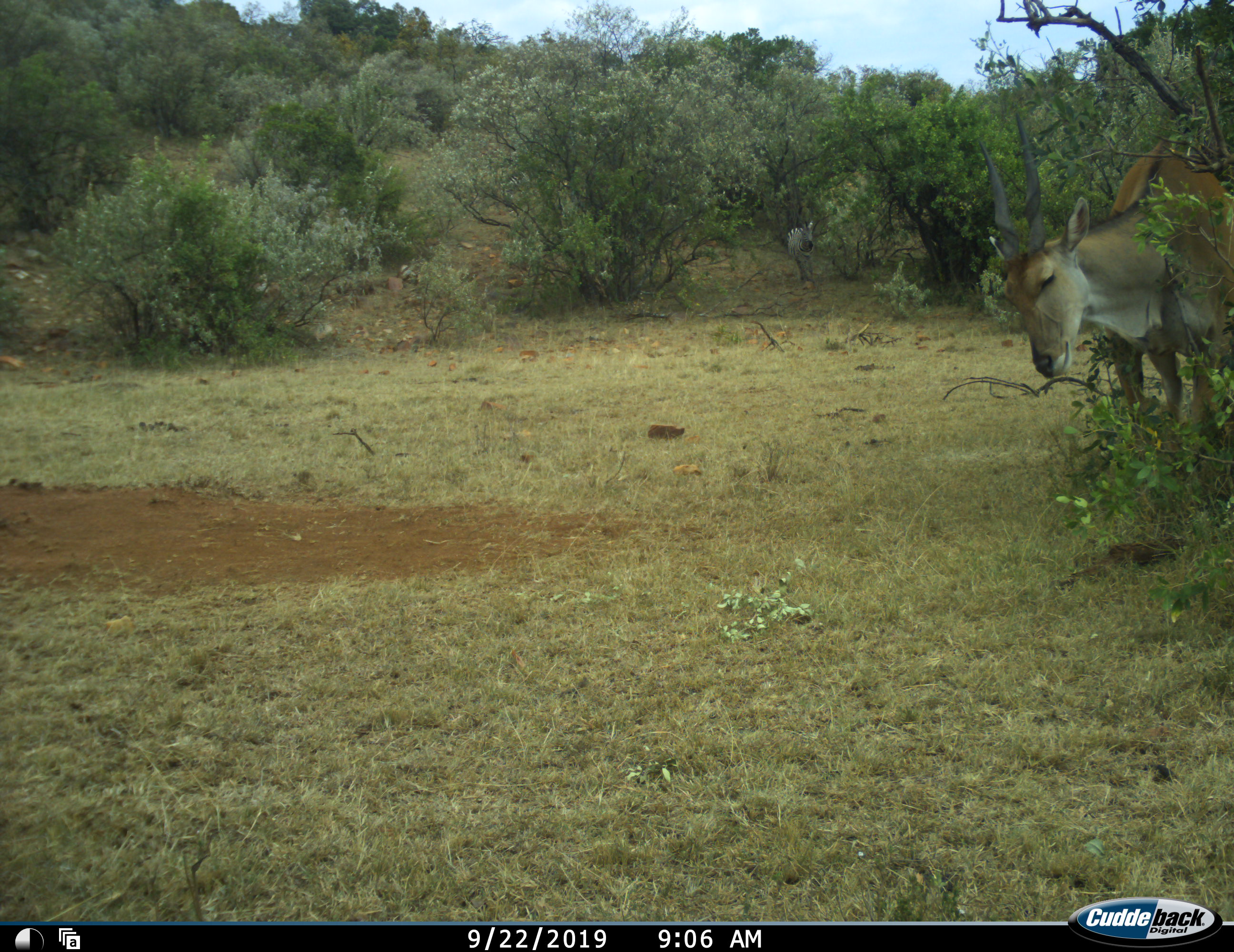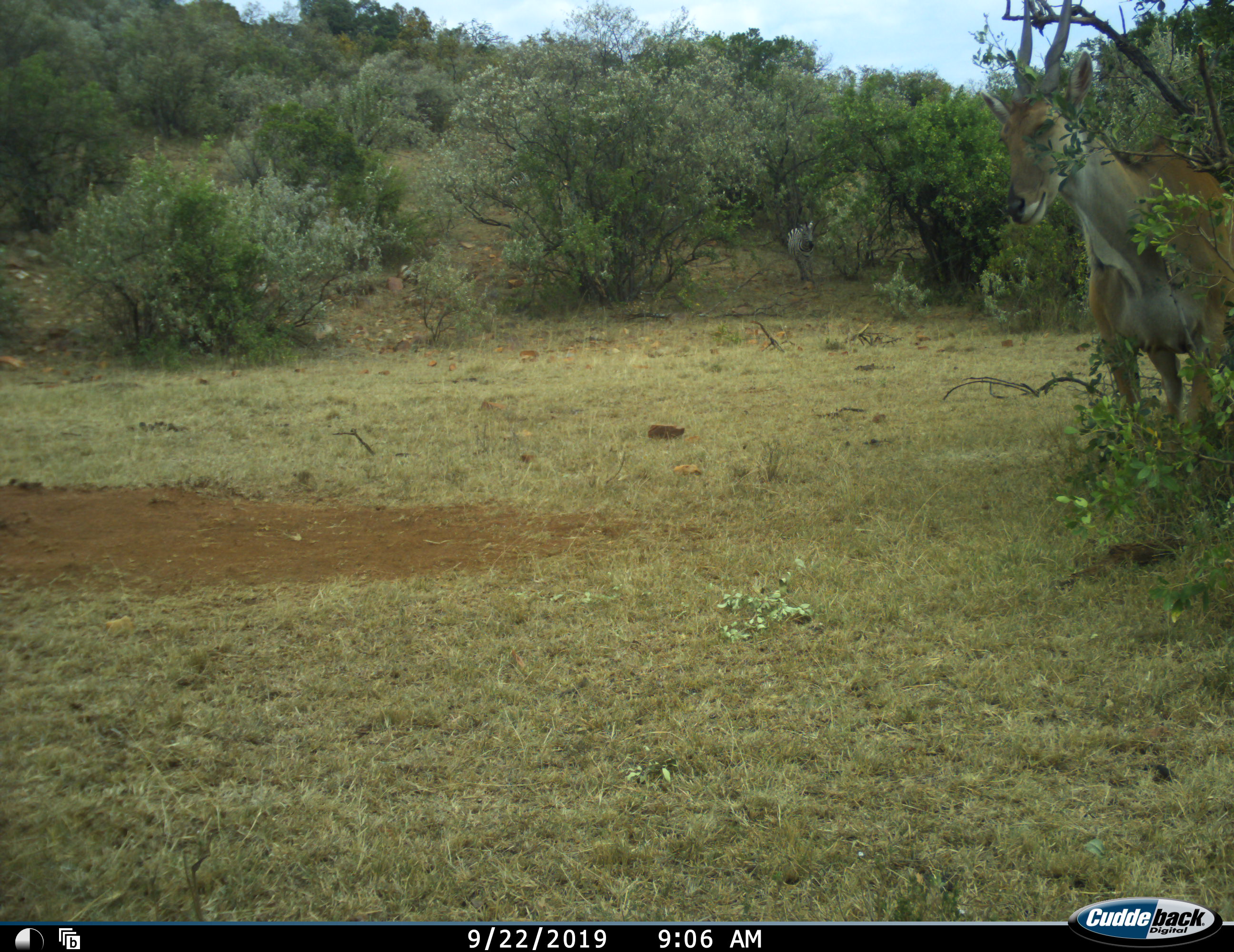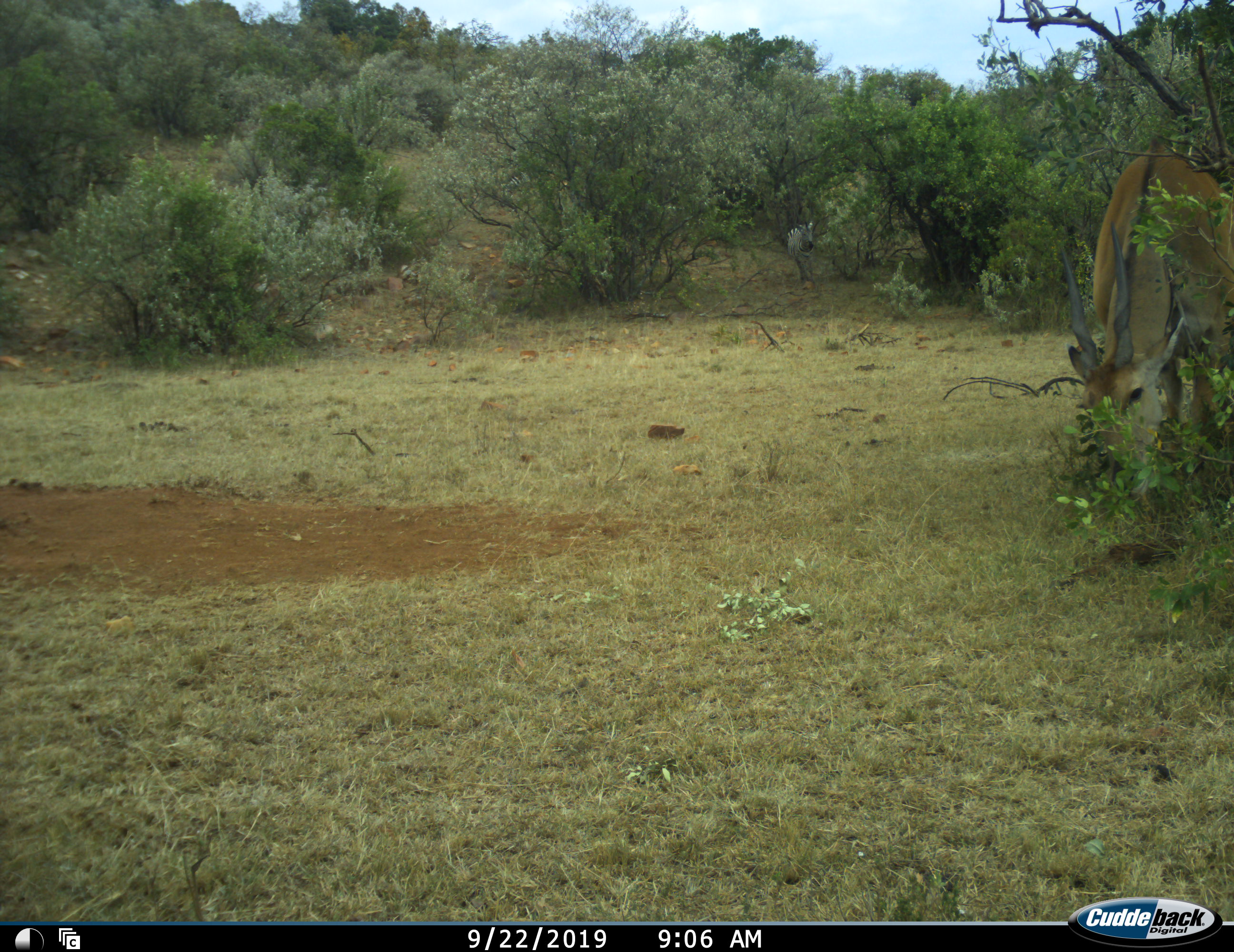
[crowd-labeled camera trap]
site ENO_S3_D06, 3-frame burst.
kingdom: Animalia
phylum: Chordata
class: Mammalia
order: Artiodactyla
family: Bovidae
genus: Tragelaphus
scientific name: Tragelaphus oryx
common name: eland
Eland (Tragelaphus oryx), count 1. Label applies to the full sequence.